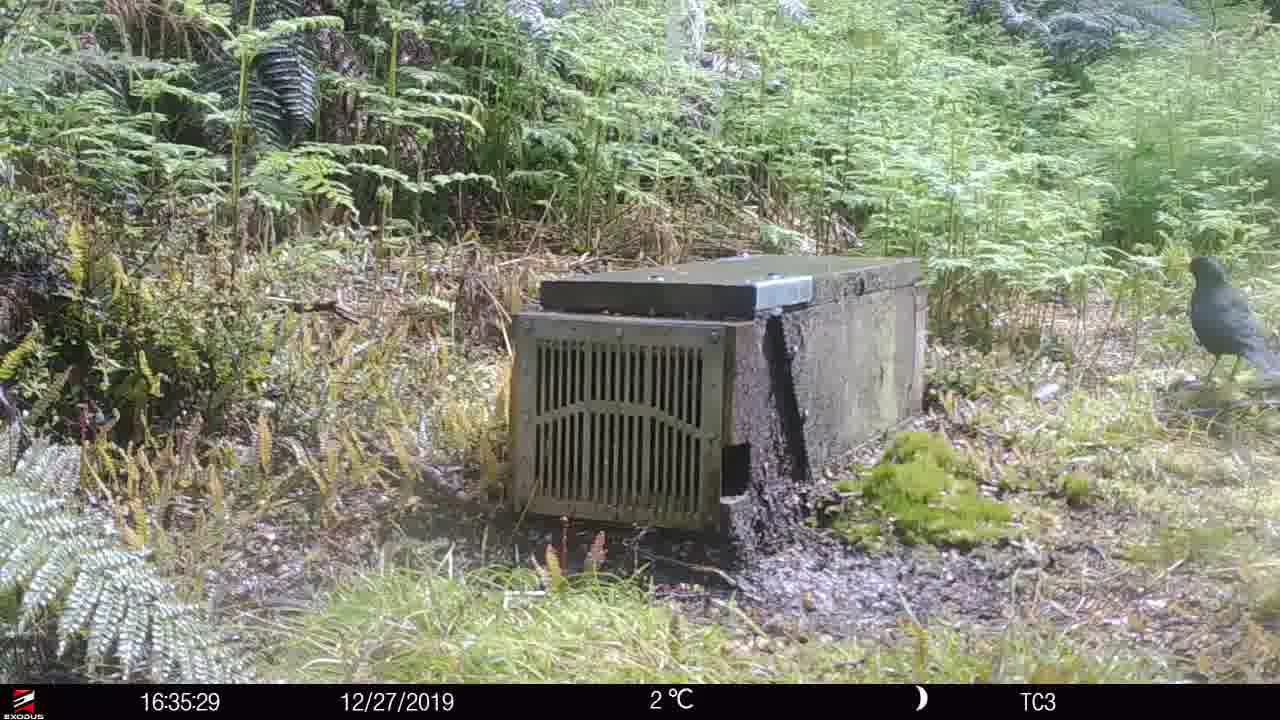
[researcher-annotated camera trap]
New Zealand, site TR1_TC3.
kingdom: Animalia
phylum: Chordata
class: Aves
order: Passeriformes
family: Turdidae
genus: Turdus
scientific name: Turdus merula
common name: eurasian blackbird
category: blackbird